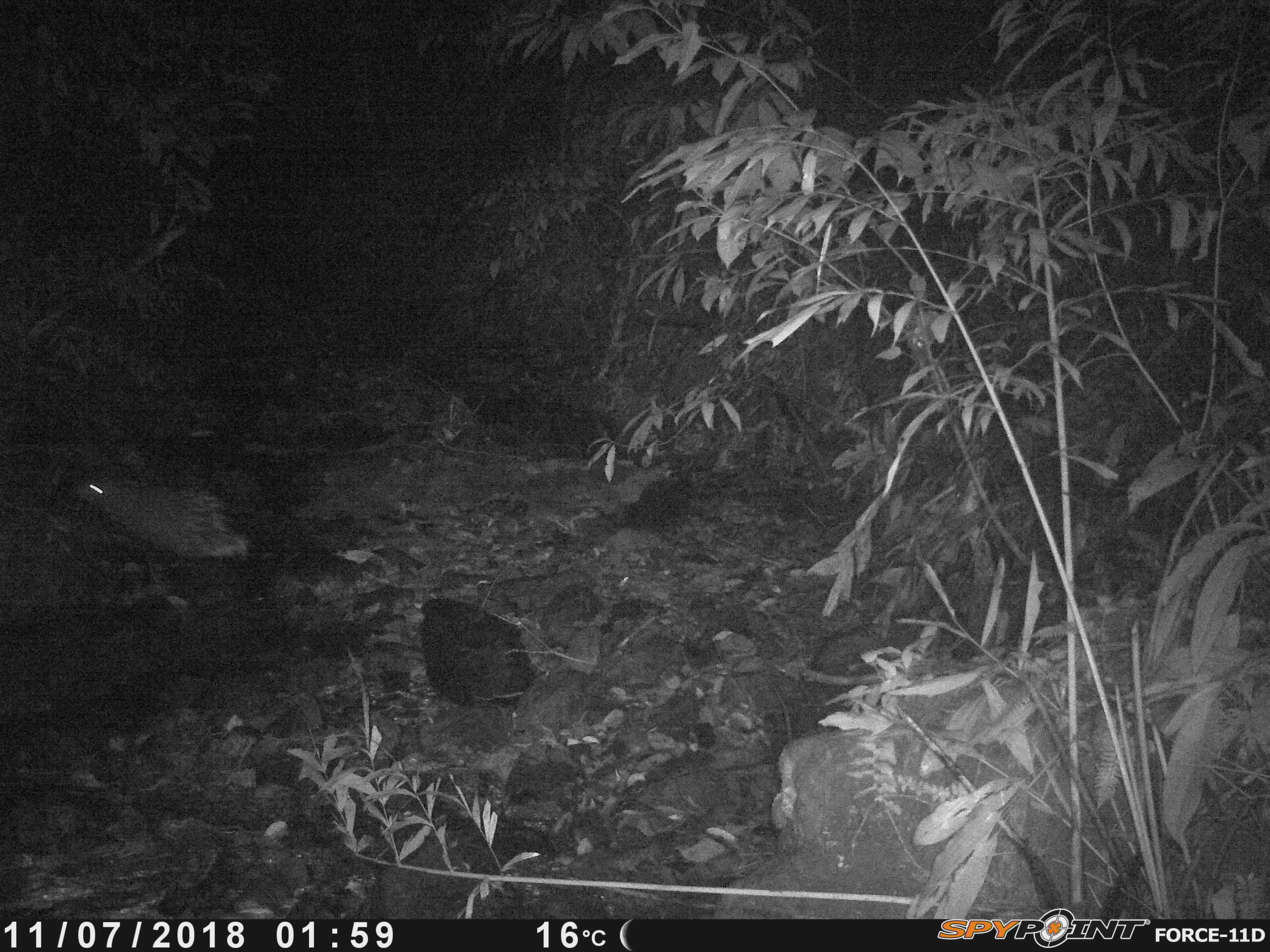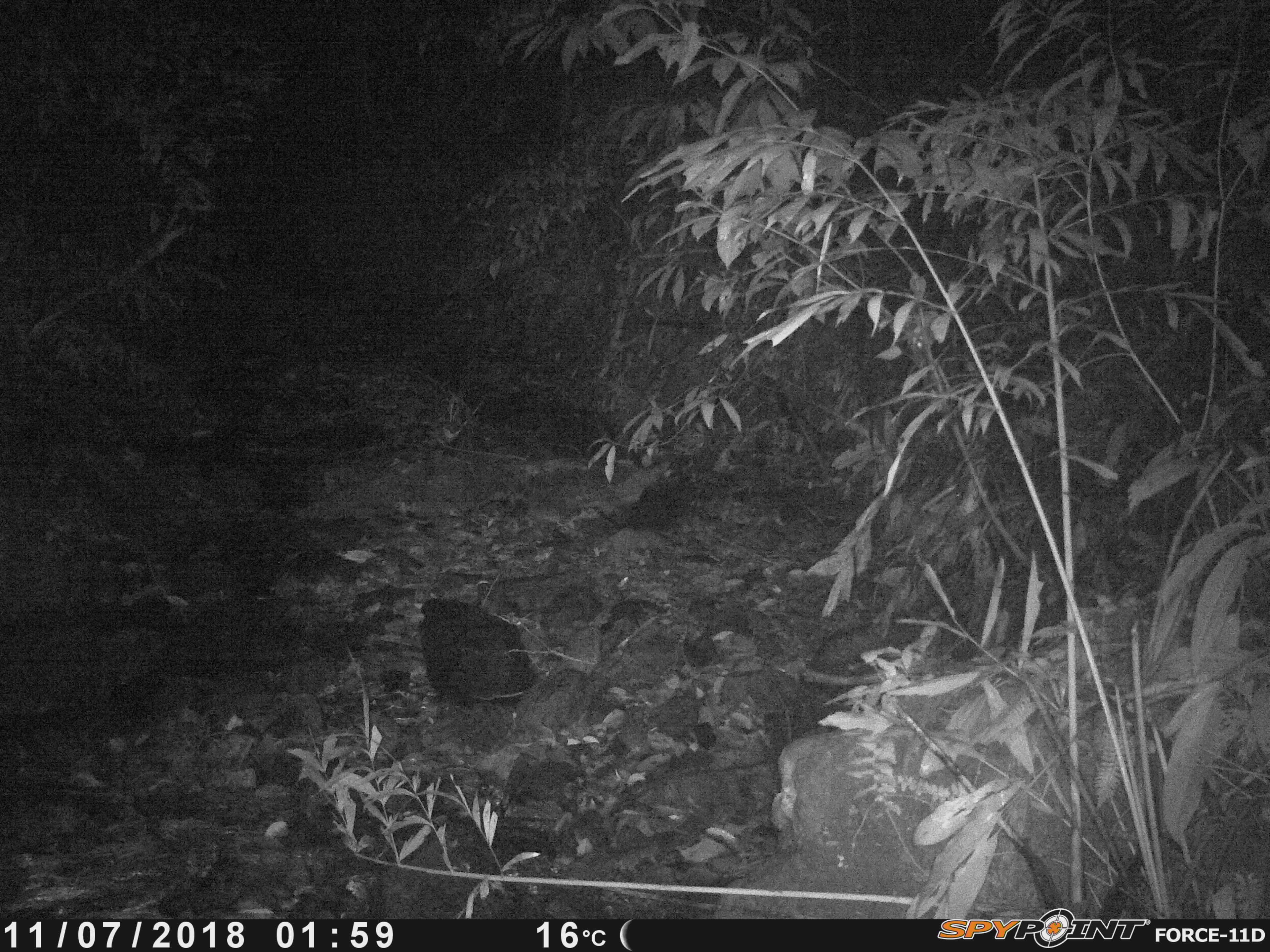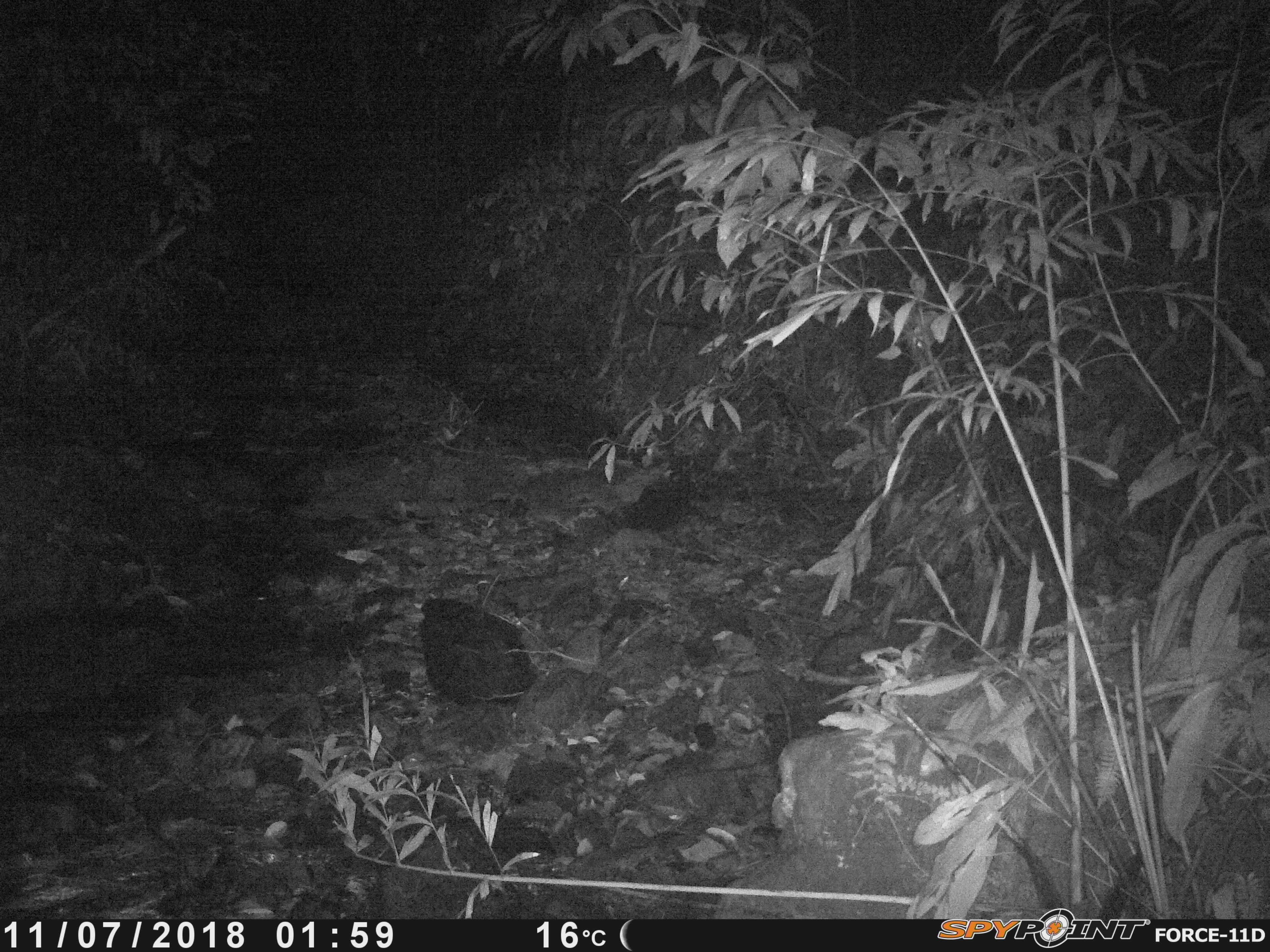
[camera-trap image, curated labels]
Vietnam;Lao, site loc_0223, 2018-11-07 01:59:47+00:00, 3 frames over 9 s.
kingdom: Animalia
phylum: Chordata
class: Mammalia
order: Rodentia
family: Hystricidae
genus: Hystrix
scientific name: Hystrix brachyura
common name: malayan porcupine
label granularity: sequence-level